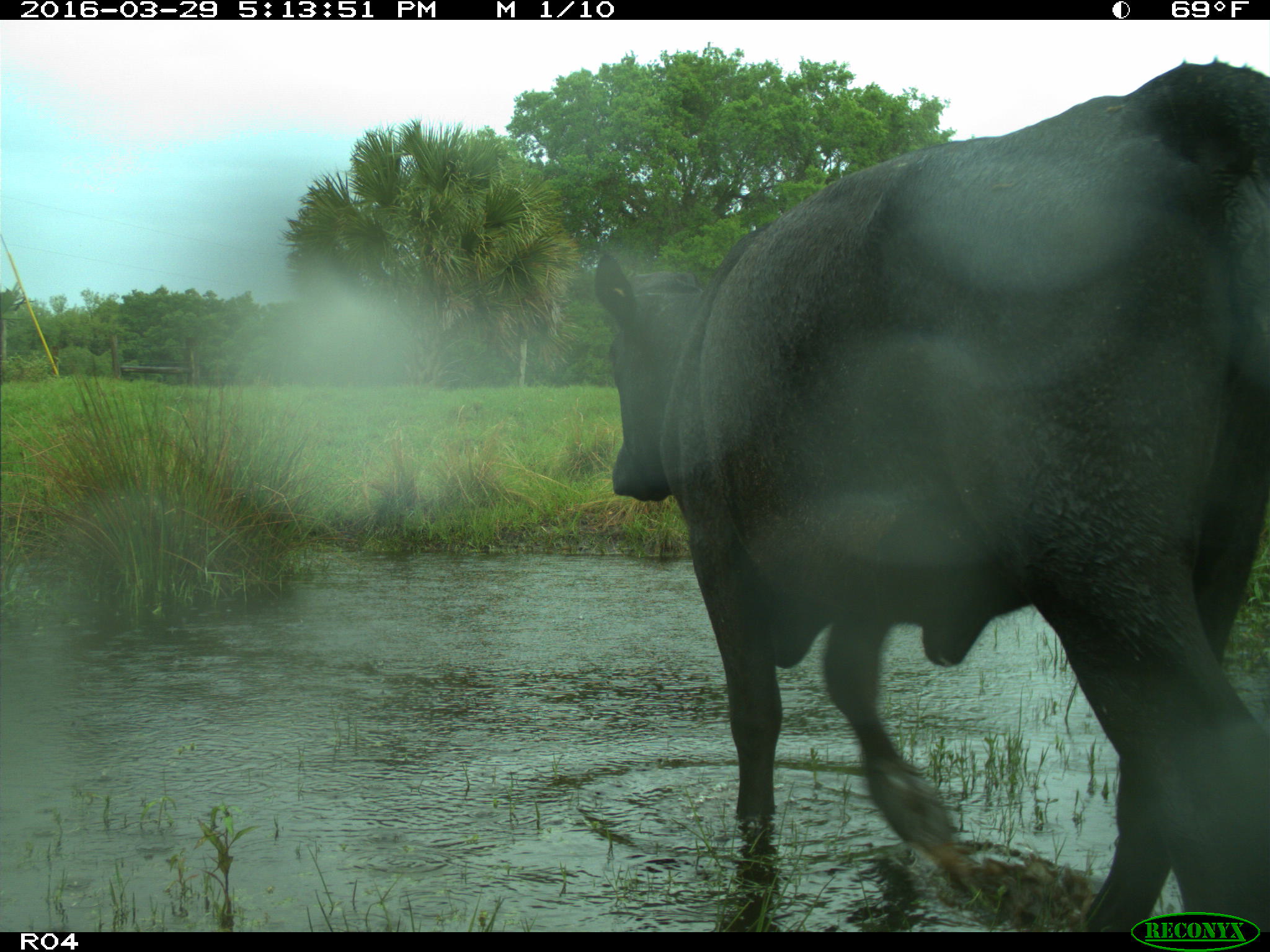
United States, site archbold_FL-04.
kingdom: Animalia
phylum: Chordata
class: Mammalia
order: Artiodactyla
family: Bovidae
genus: Bos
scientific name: Bos taurus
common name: domestic cow